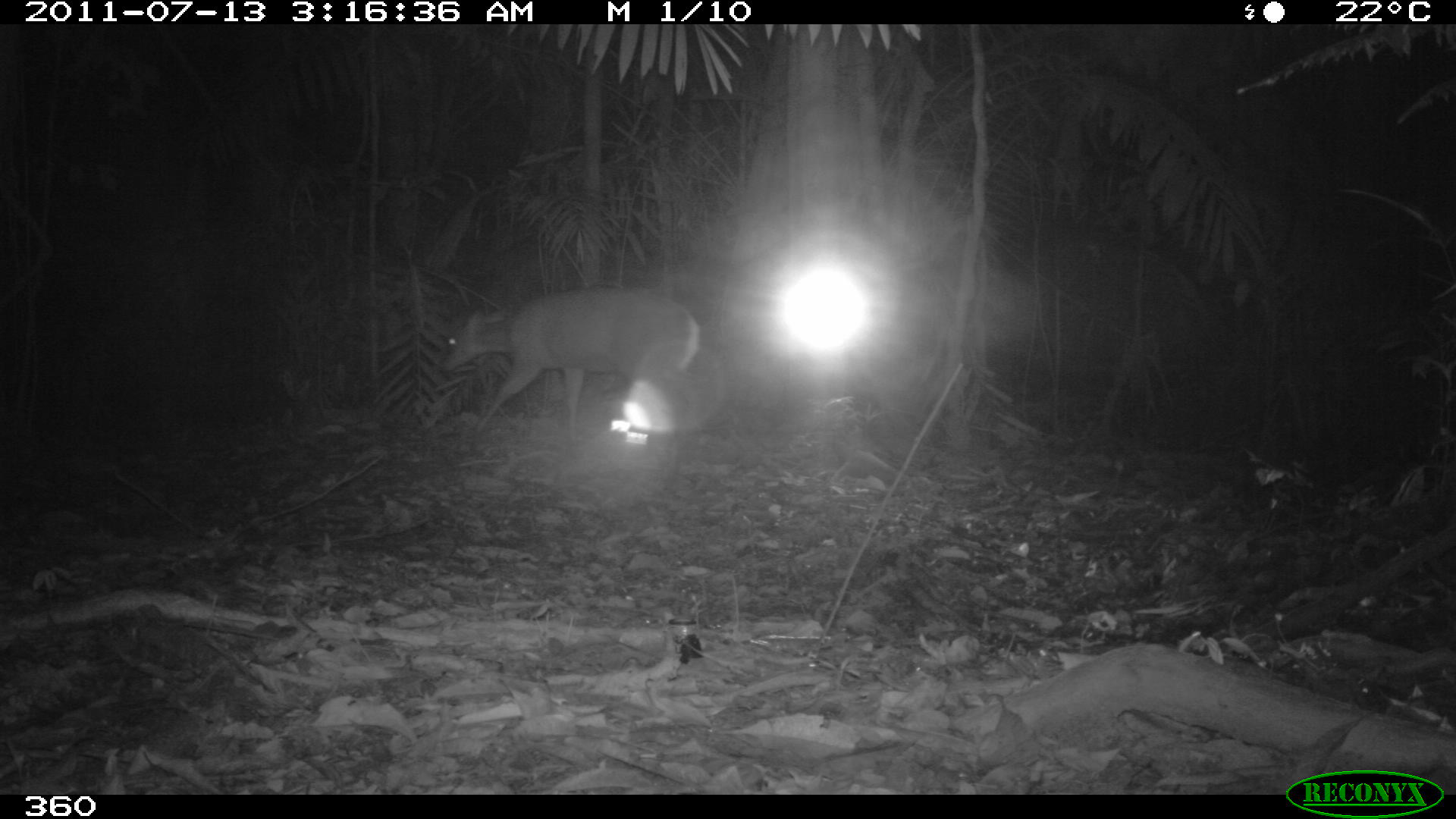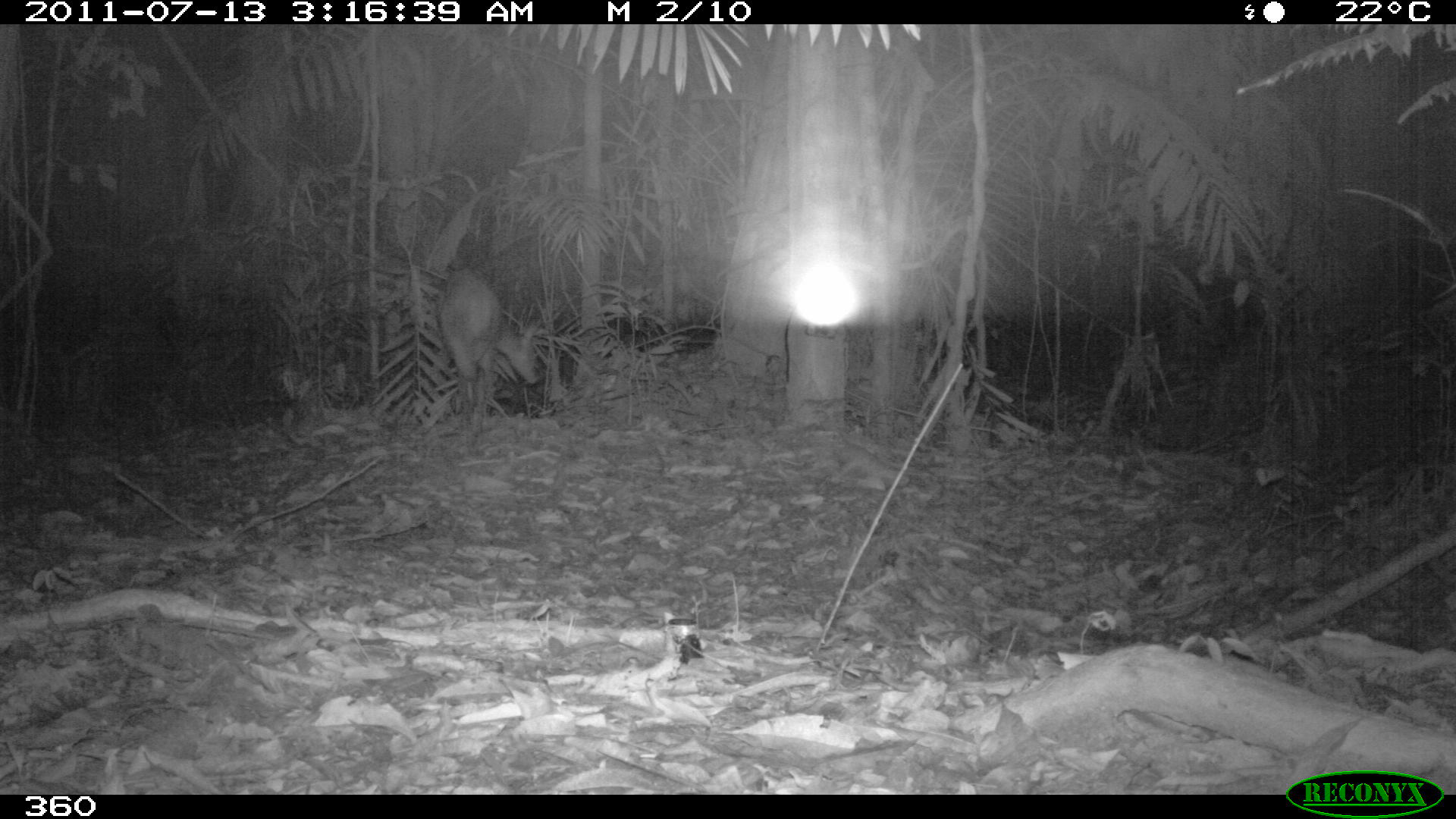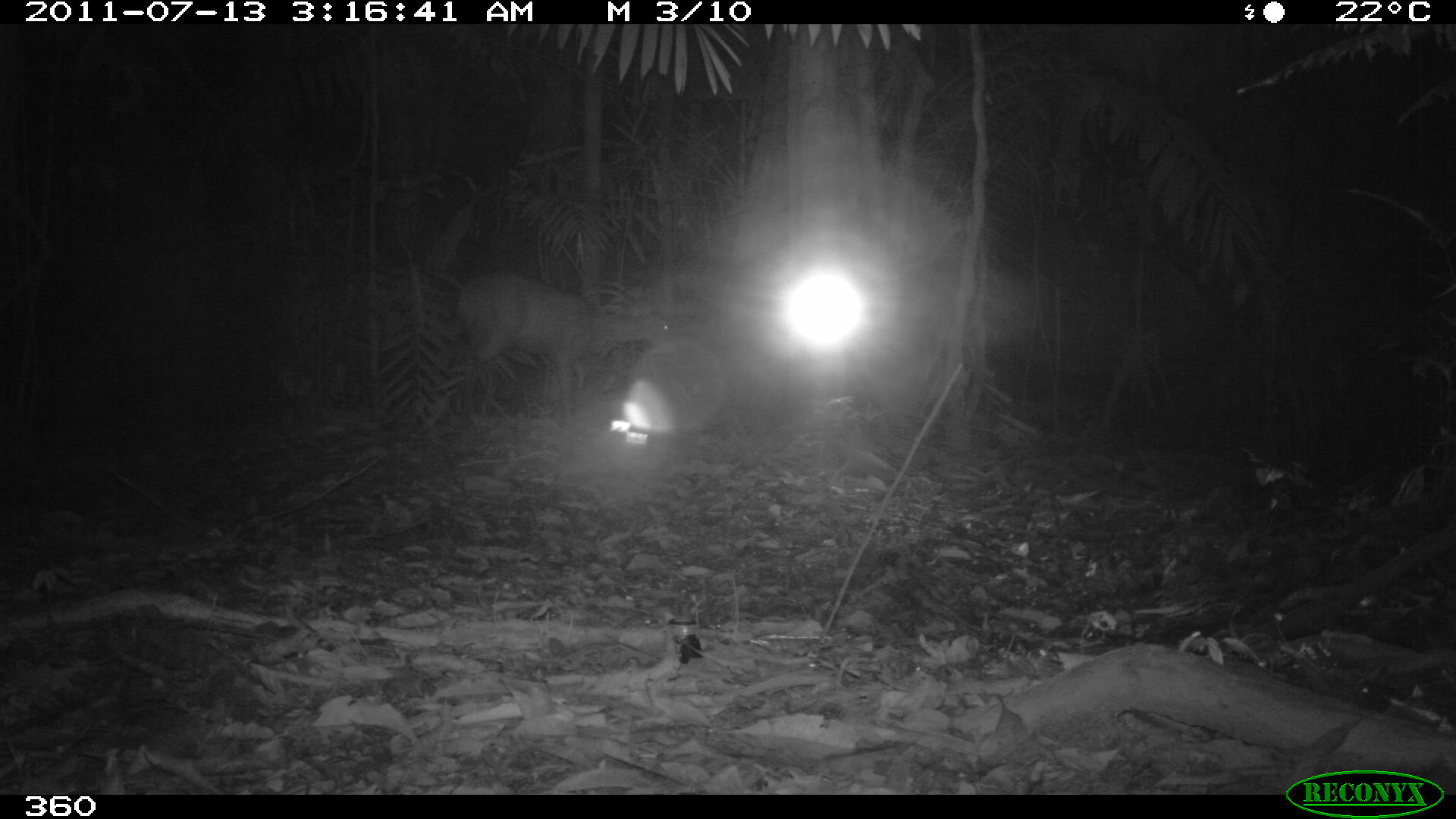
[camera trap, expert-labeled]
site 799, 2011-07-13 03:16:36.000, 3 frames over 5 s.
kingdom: Animalia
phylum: Chordata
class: Mammalia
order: Artiodactyla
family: Cervidae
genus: Mazama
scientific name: Mazama americana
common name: red brocket